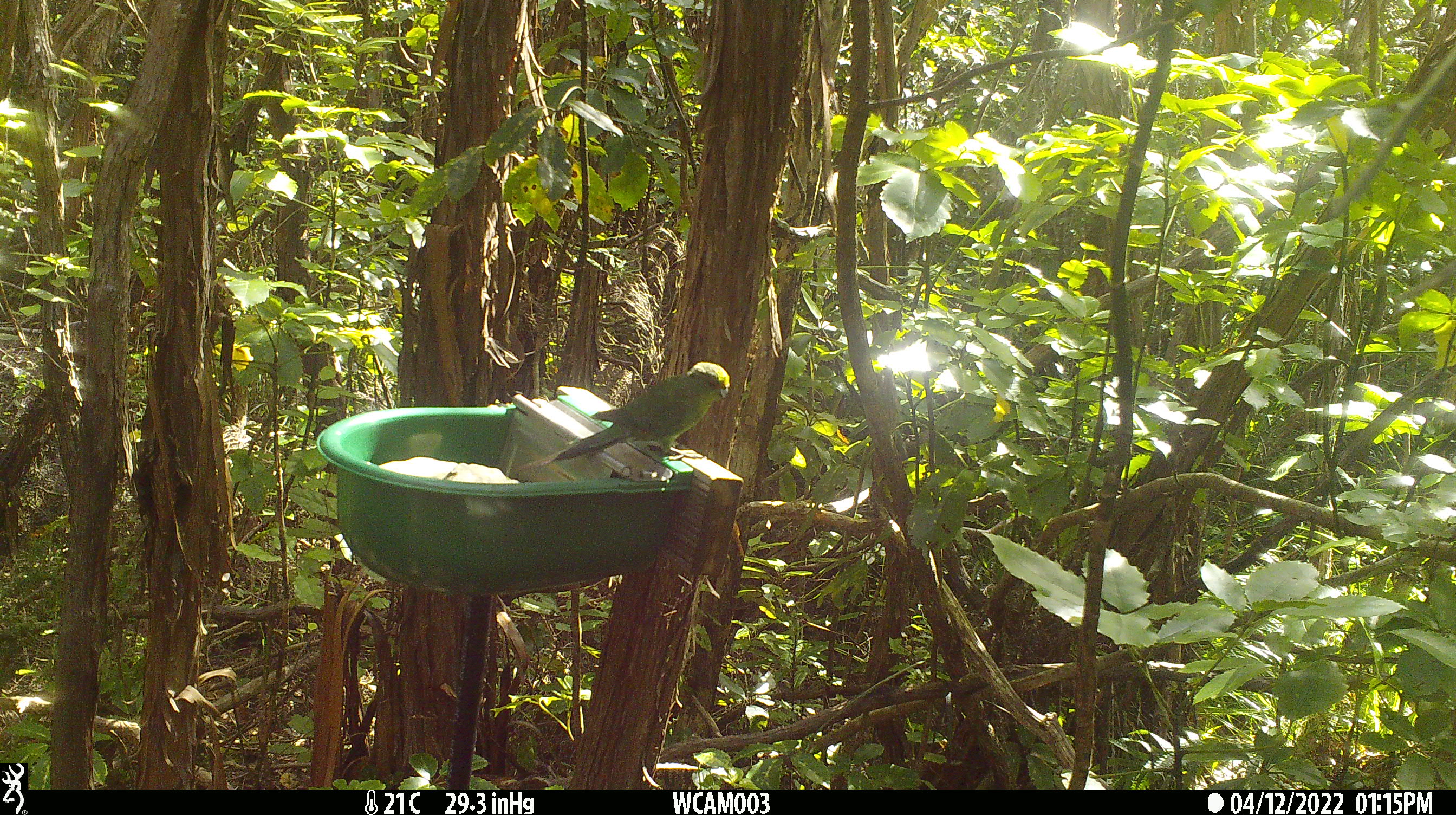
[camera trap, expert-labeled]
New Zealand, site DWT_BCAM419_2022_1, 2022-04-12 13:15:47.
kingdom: Animalia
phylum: Chordata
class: Aves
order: Psittaciformes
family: Psittaculidae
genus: Cyanoramphus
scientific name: Cyanoramphus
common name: parakeet